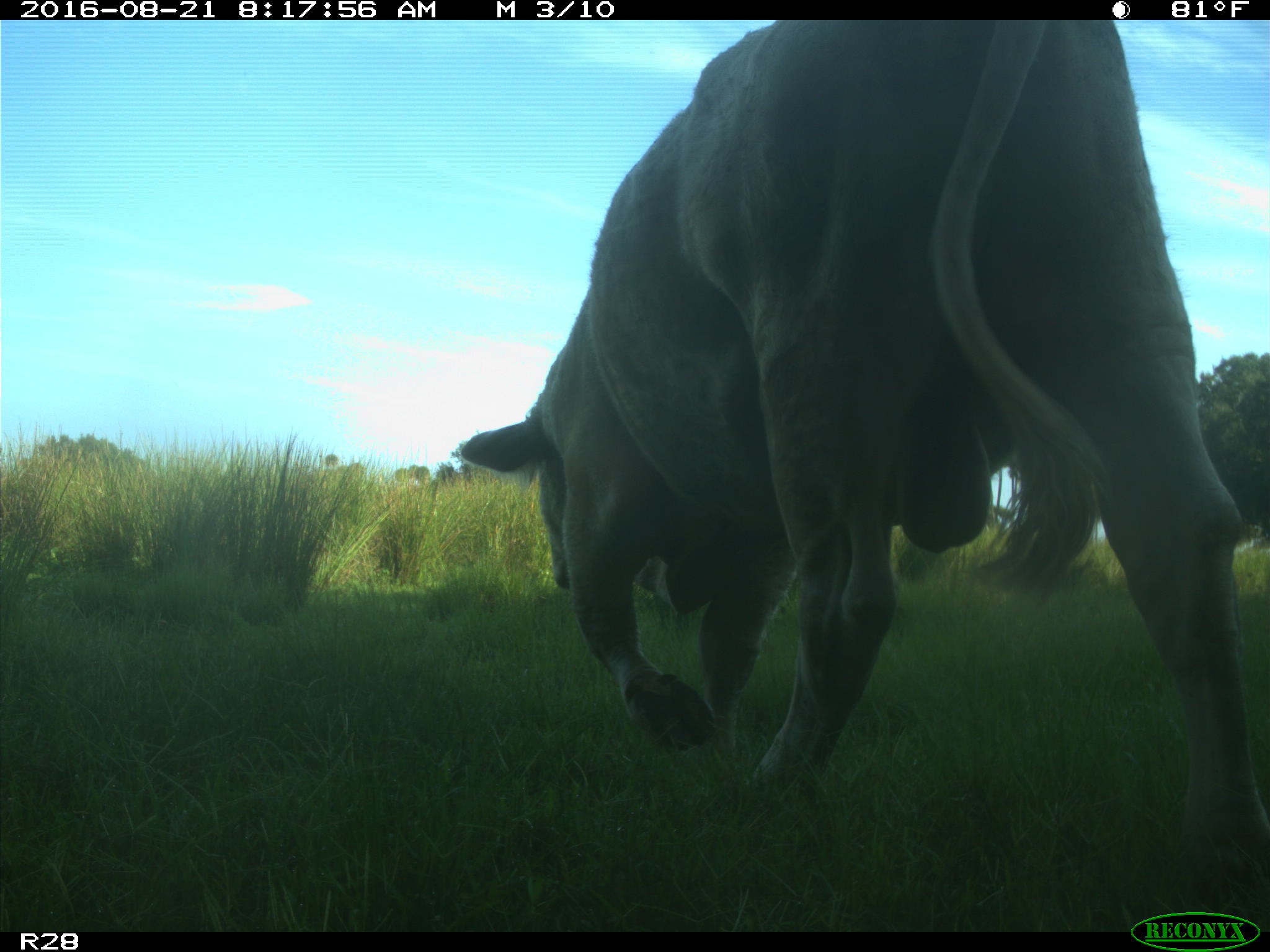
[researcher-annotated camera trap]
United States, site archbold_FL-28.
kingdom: Animalia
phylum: Chordata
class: Mammalia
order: Artiodactyla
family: Bovidae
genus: Bos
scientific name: Bos taurus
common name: domestic cow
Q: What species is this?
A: Bos taurus (domestic cow).